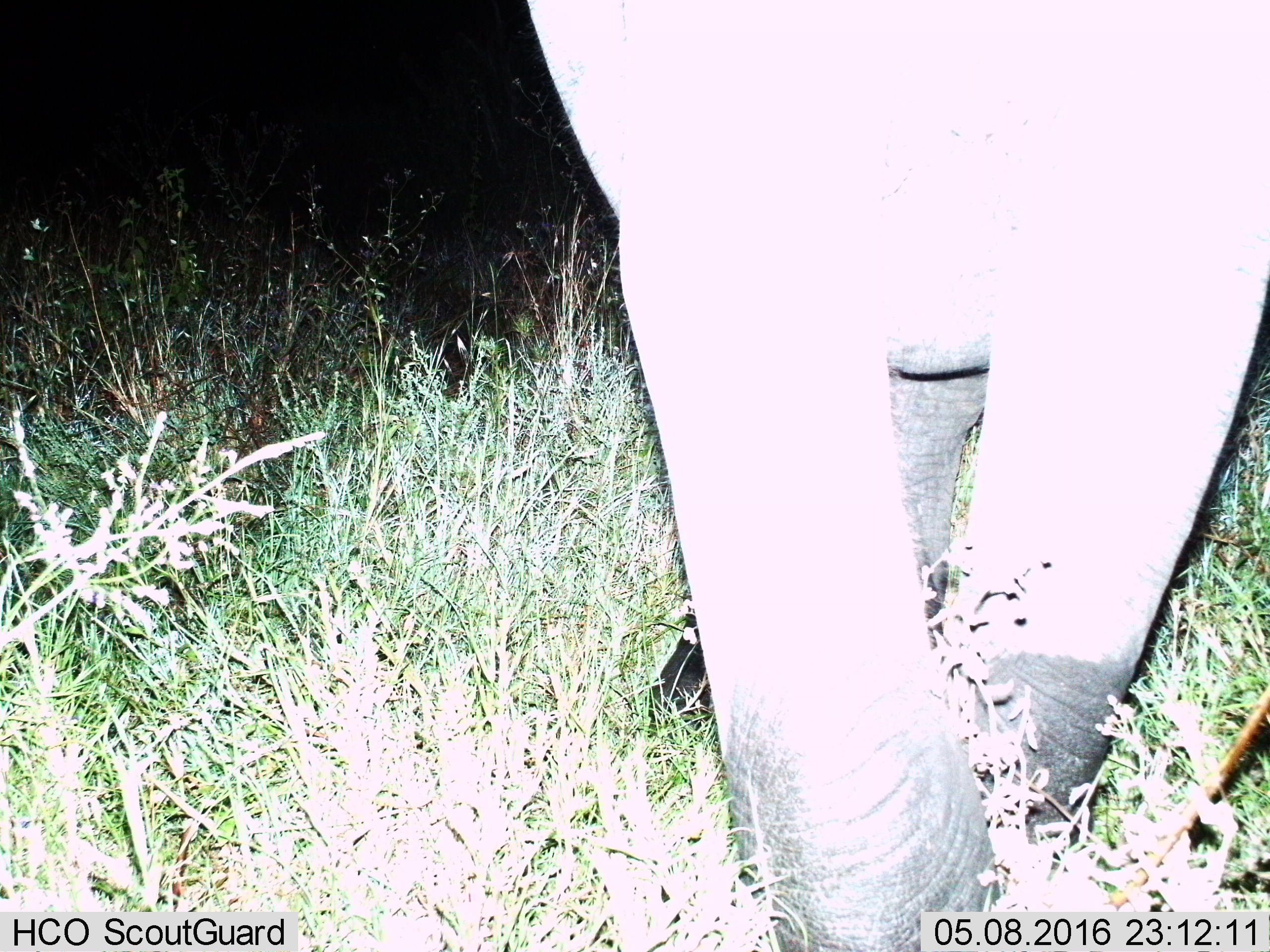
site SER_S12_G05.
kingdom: Animalia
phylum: Chordata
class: Mammalia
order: Proboscidea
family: Elephantidae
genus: Loxodonta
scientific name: Loxodonta africana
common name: african bush elephant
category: elephant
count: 1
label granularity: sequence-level